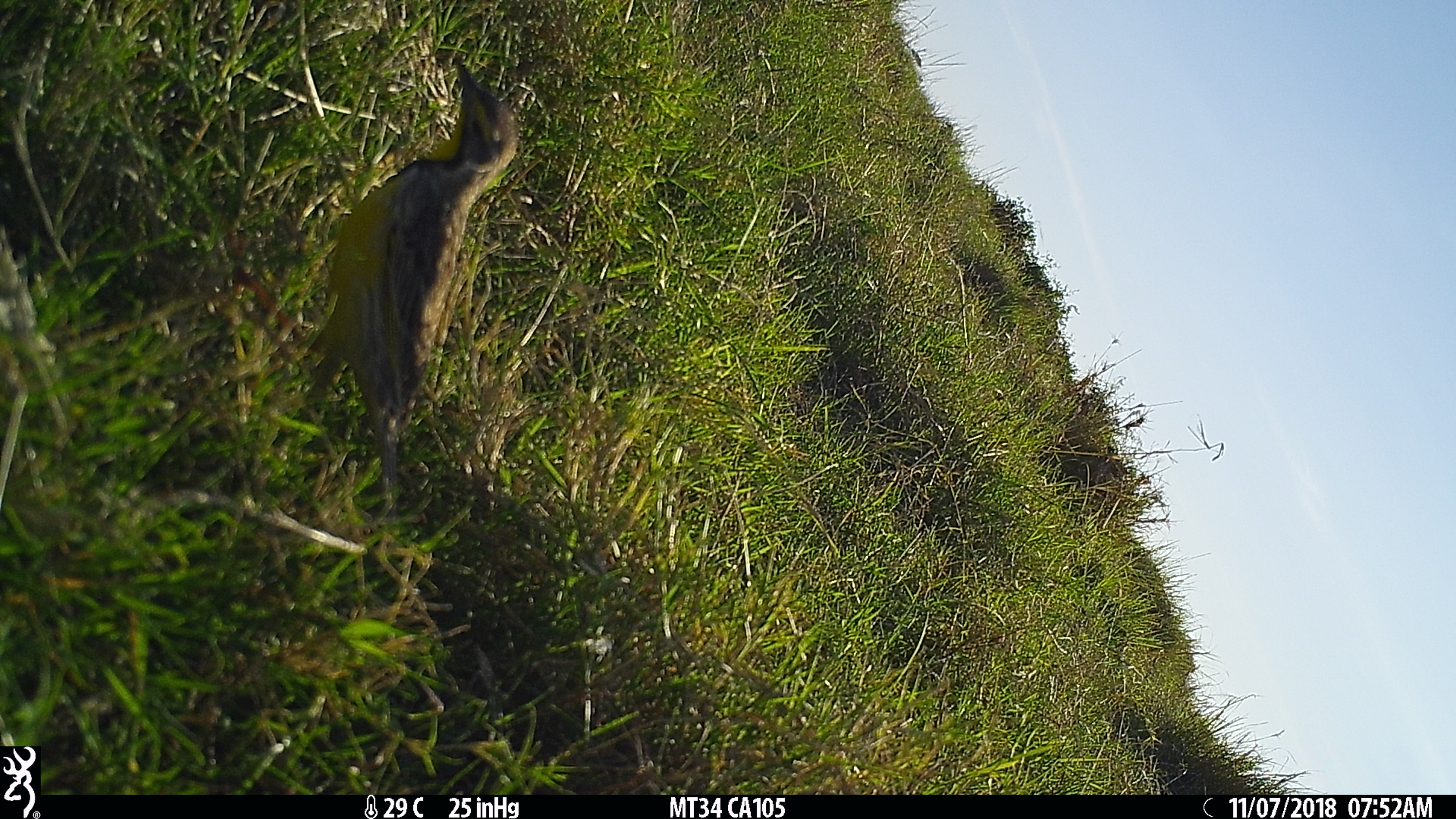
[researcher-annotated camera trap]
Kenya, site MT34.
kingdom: Animalia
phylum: Chordata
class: Aves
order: Passeriformes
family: Motacillidae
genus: Macronyx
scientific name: Macronyx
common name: longclaw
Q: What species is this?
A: Longclaw (Macronyx).